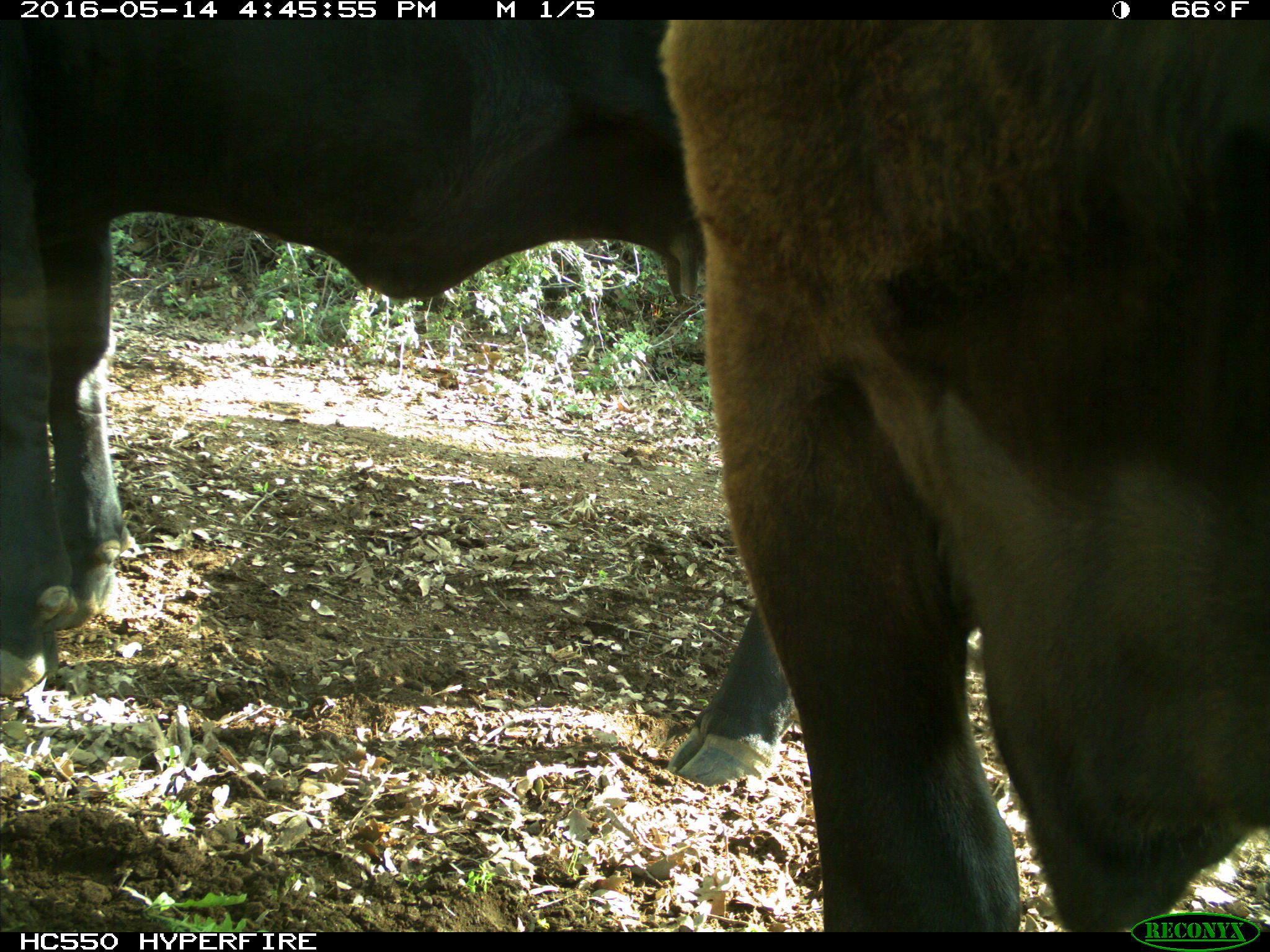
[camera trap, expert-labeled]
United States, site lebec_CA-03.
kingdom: Animalia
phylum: Chordata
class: Mammalia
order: Artiodactyla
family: Bovidae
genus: Bos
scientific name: Bos taurus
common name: domestic cow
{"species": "Bos taurus (domestic cow)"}